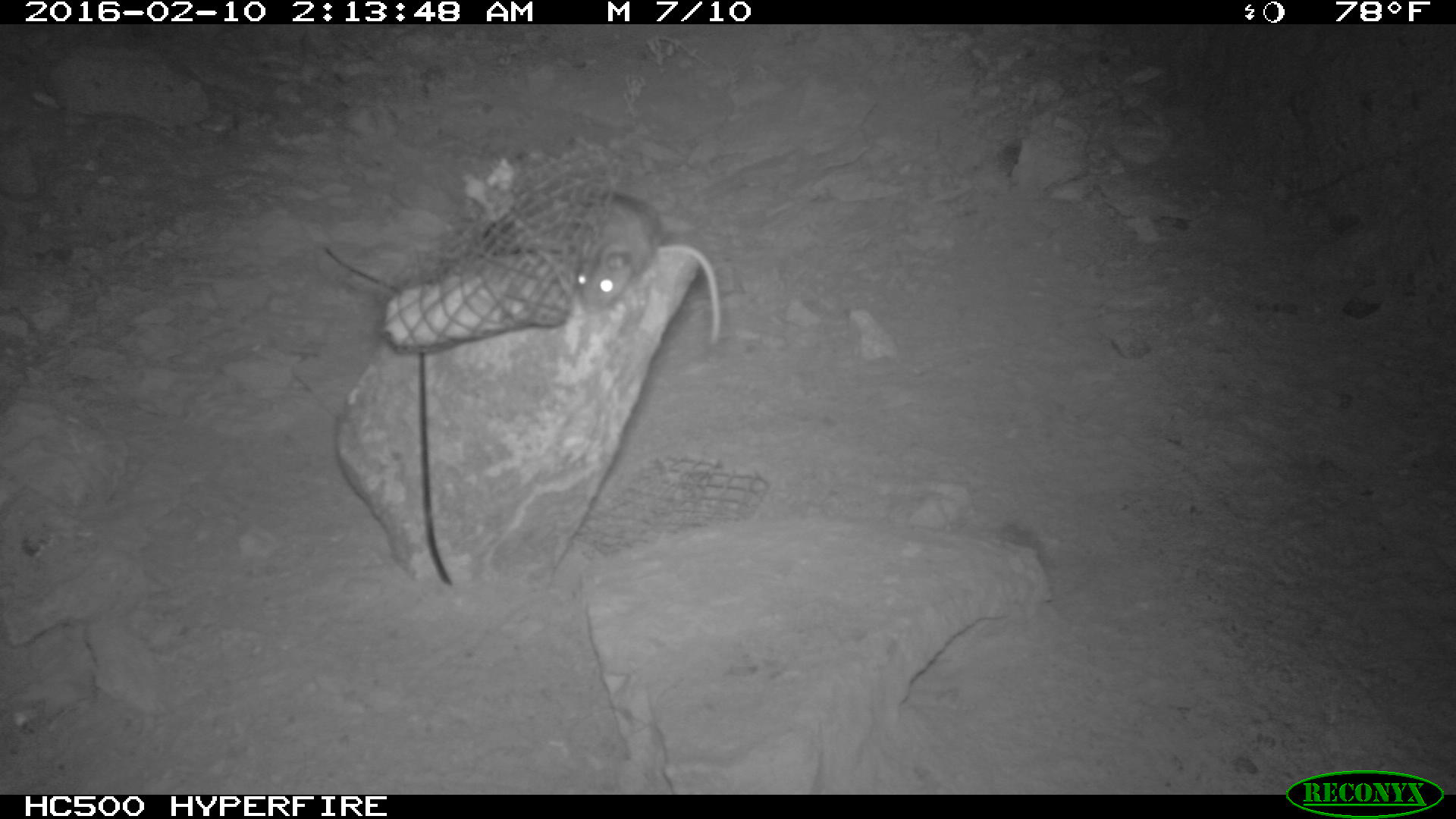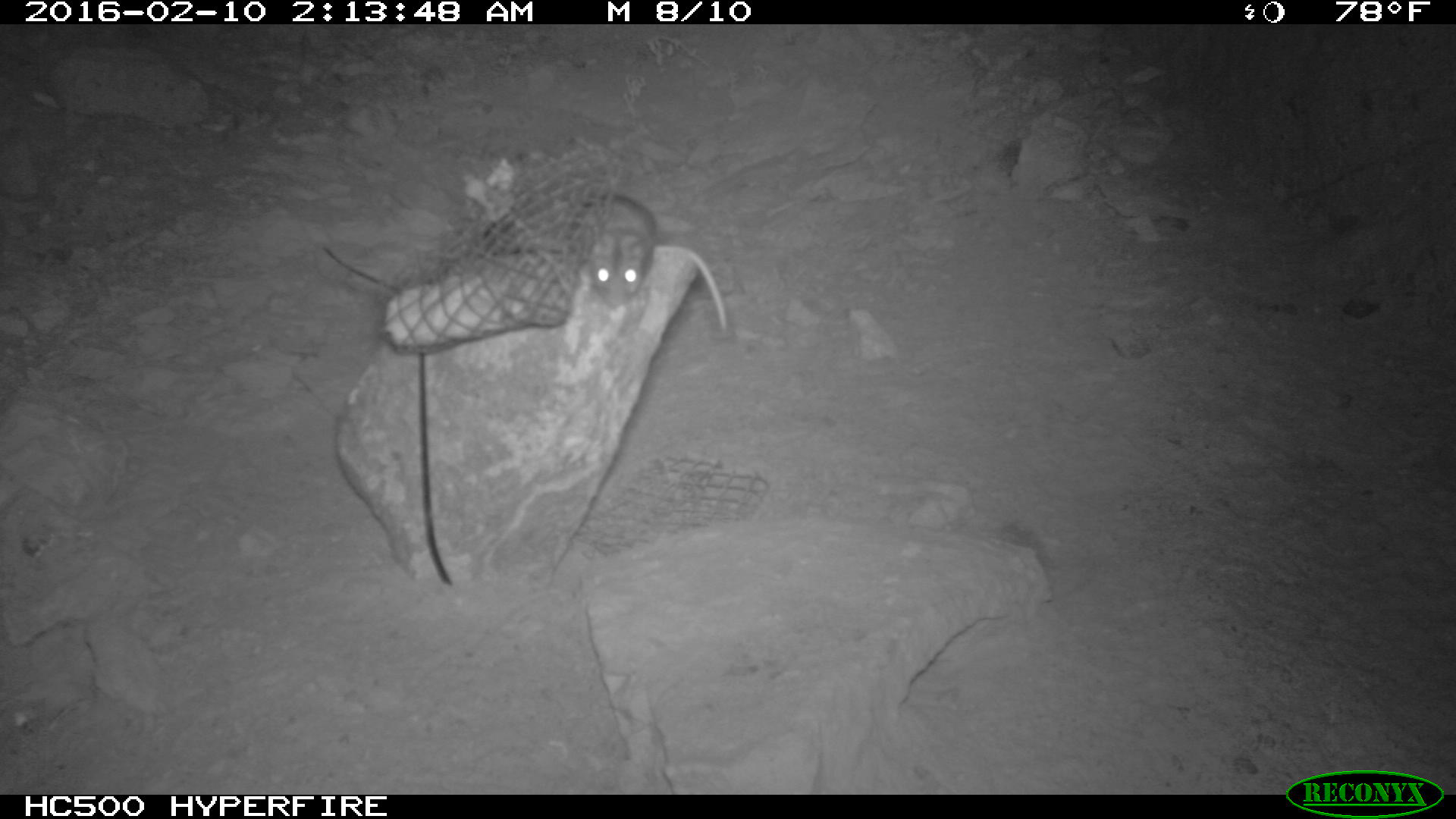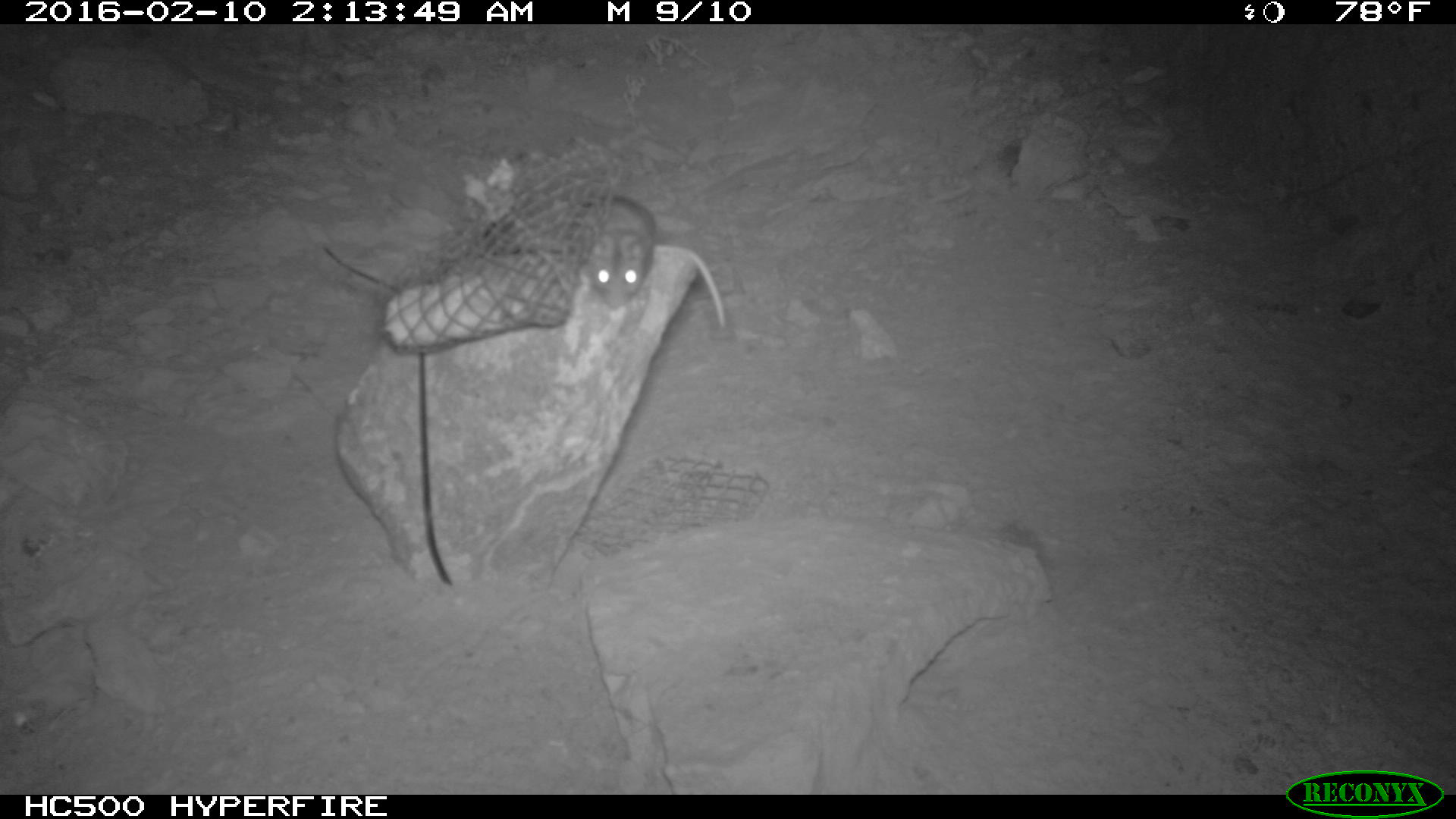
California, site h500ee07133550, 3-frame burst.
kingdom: Animalia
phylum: Chordata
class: Mammalia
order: Rodentia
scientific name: Rodentia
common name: rodent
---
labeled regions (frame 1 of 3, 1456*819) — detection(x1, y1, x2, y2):
rodent: detection(574, 191, 719, 344)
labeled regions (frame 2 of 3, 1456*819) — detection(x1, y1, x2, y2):
rodent: detection(562, 195, 730, 334)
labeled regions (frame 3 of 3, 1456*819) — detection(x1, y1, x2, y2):
rodent: detection(566, 194, 726, 328)